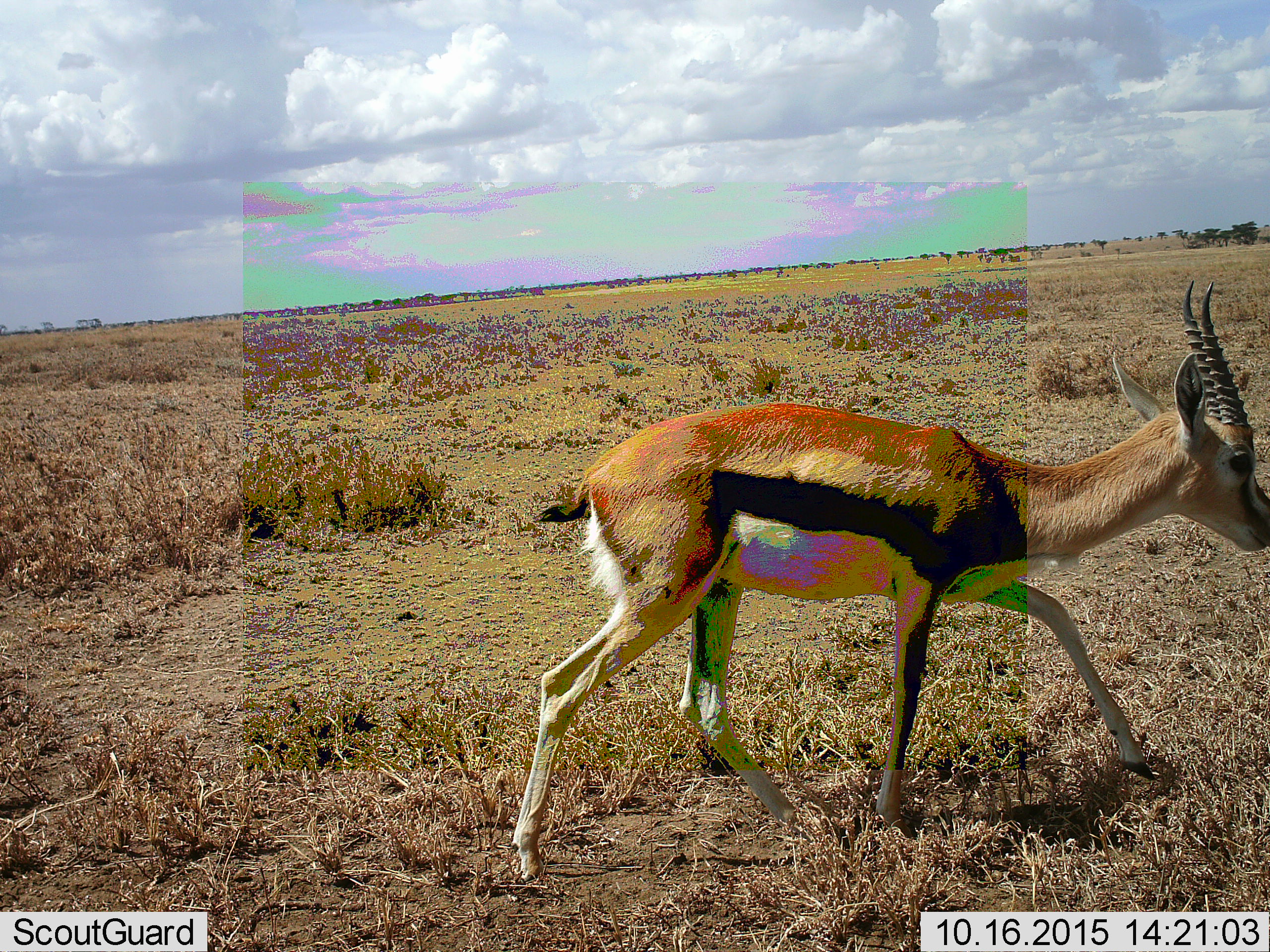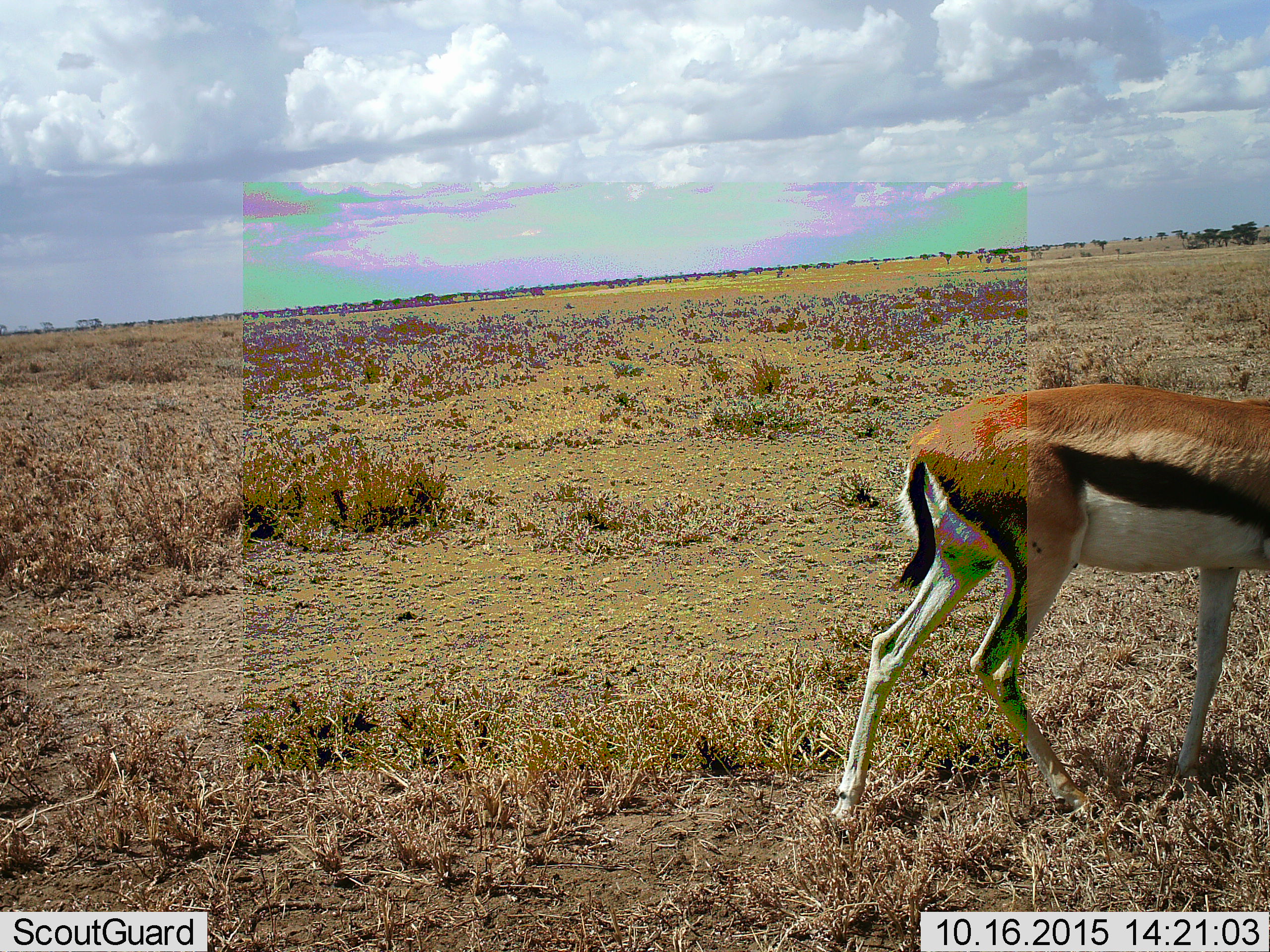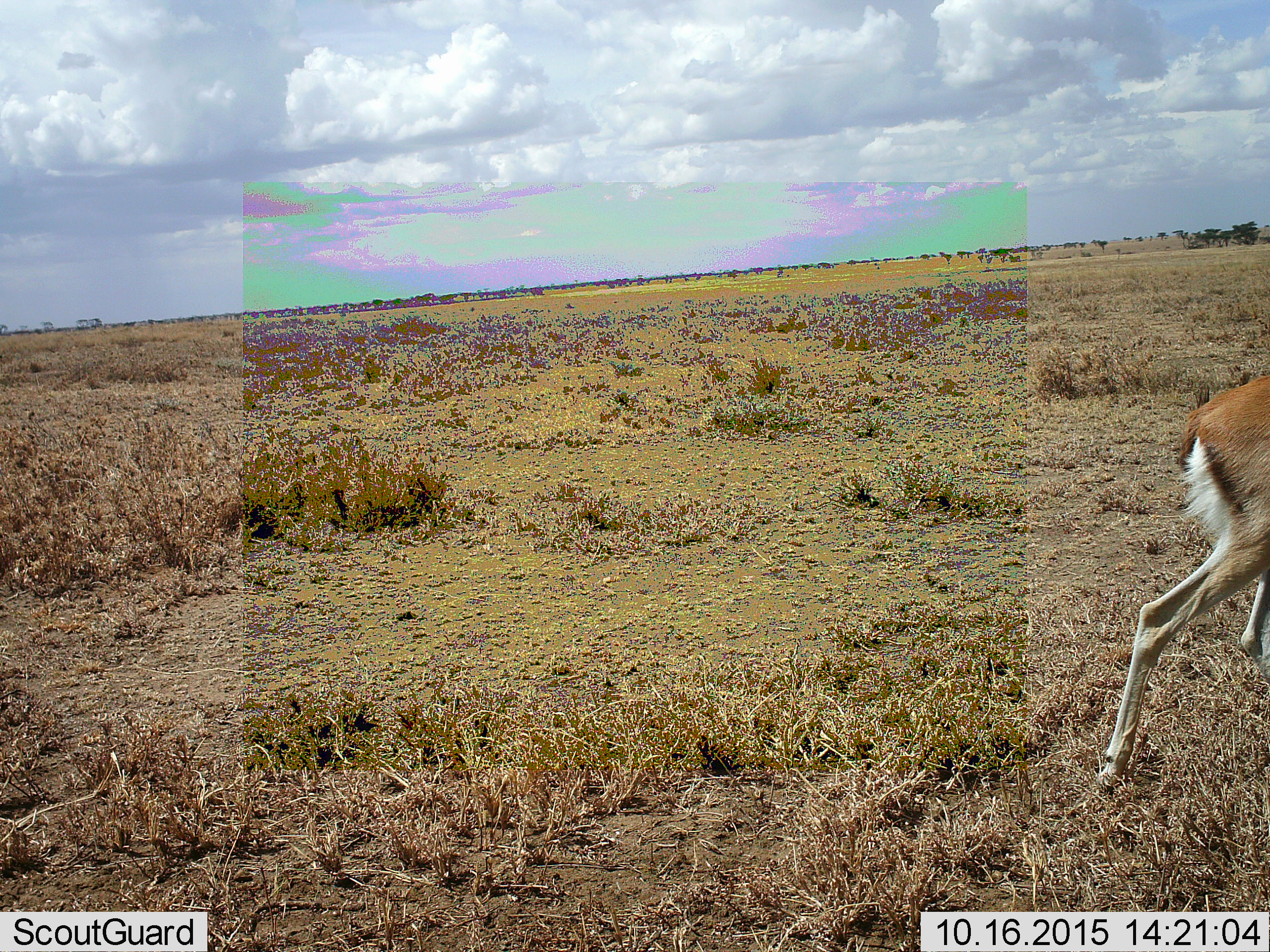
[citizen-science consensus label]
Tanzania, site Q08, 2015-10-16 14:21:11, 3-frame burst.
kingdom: Animalia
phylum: Chordata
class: Mammalia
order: Artiodactyla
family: Bovidae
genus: Eudorcas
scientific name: Eudorcas thomsonii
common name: thomson's gazelle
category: gazellethomsons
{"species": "gazellethomsons (thomson's gazelle) (Eudorcas thomsonii)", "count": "1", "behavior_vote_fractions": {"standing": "14%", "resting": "0%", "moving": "100%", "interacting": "0%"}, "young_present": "0%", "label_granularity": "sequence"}